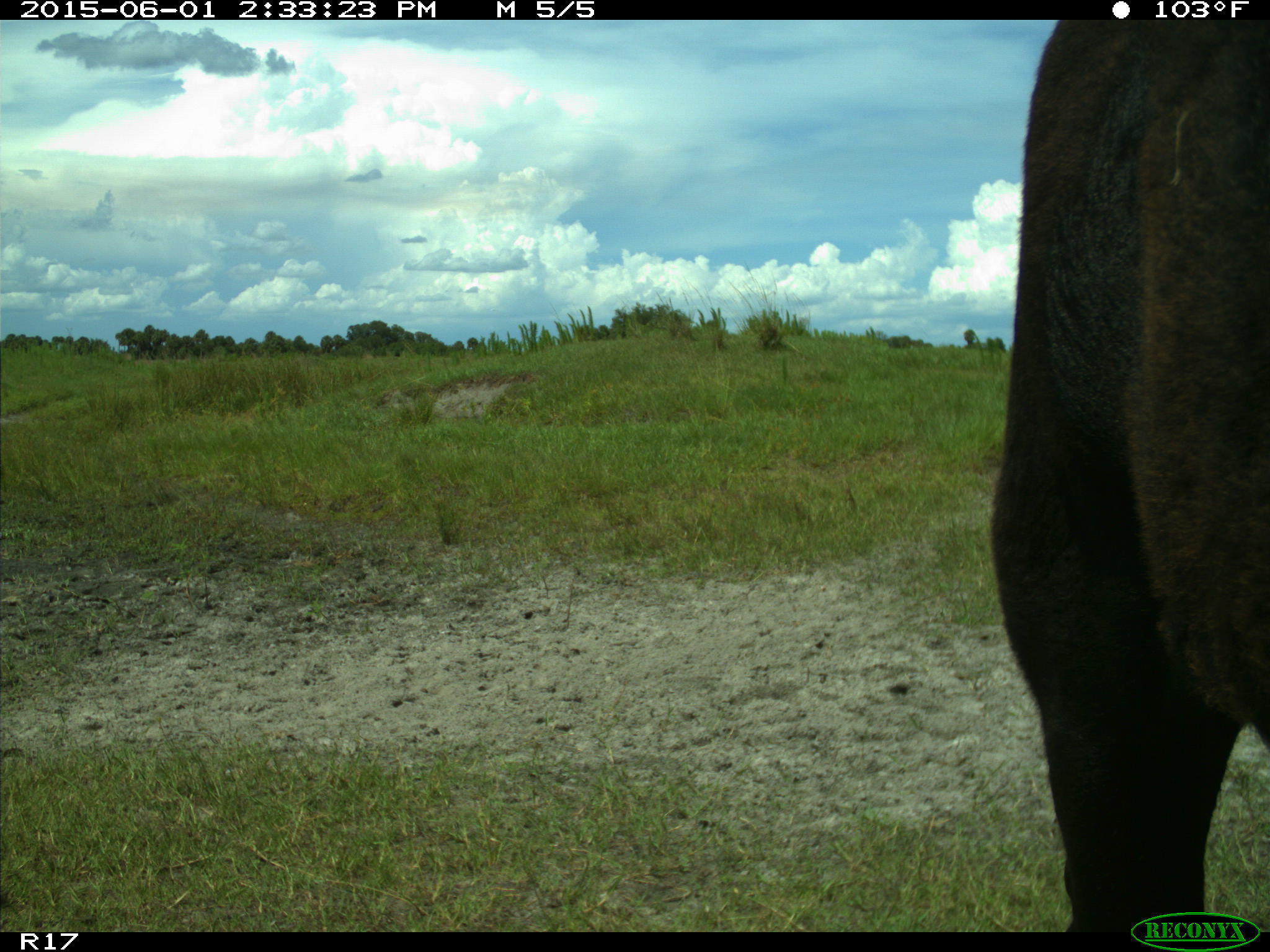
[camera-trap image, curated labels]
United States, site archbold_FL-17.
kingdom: Animalia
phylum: Chordata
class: Mammalia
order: Artiodactyla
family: Bovidae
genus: Bos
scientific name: Bos taurus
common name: domestic cow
Bos taurus (domestic cow).